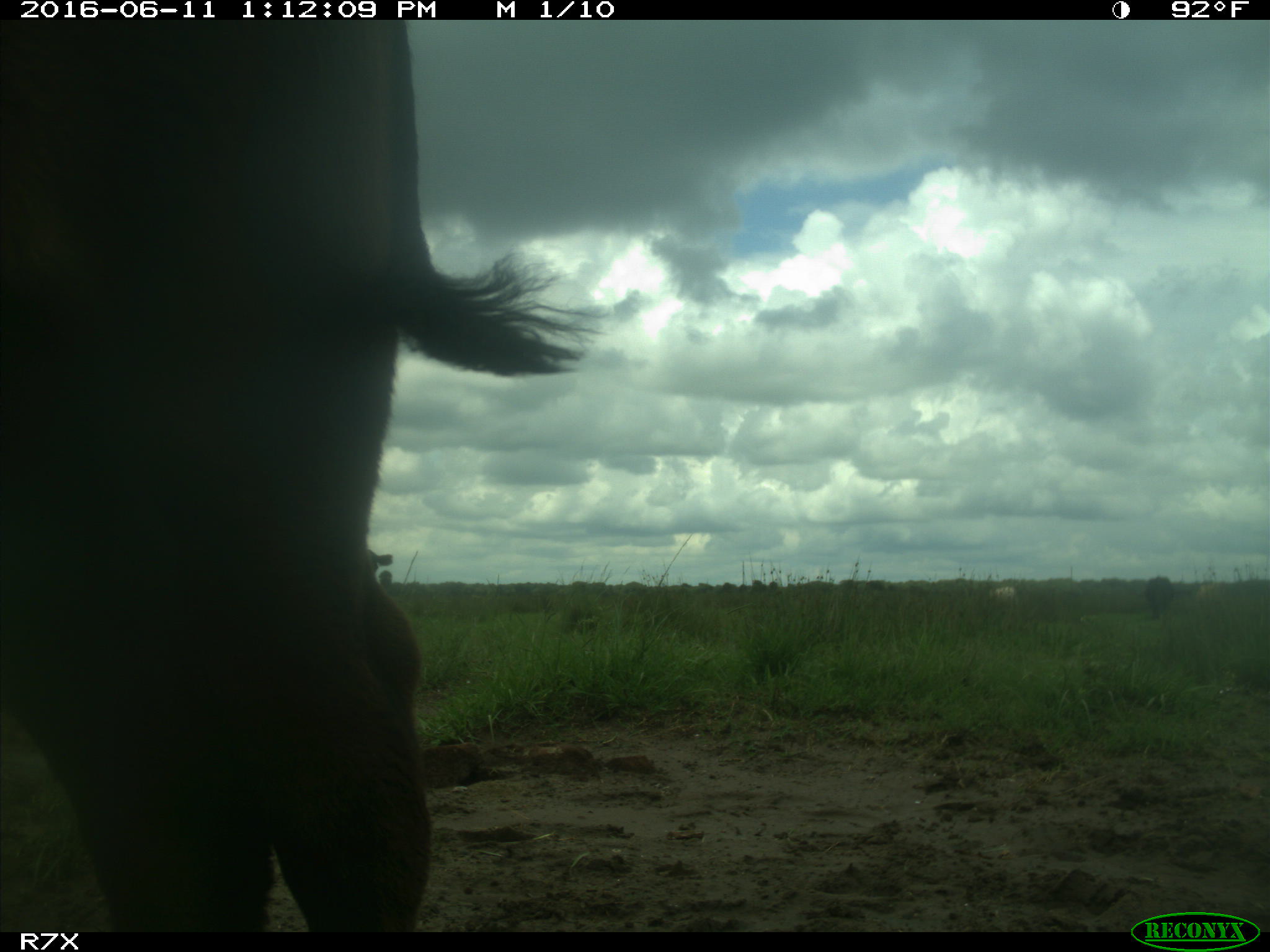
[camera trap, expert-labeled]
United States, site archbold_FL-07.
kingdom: Animalia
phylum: Chordata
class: Mammalia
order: Artiodactyla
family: Bovidae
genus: Bos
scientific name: Bos taurus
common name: domestic cow